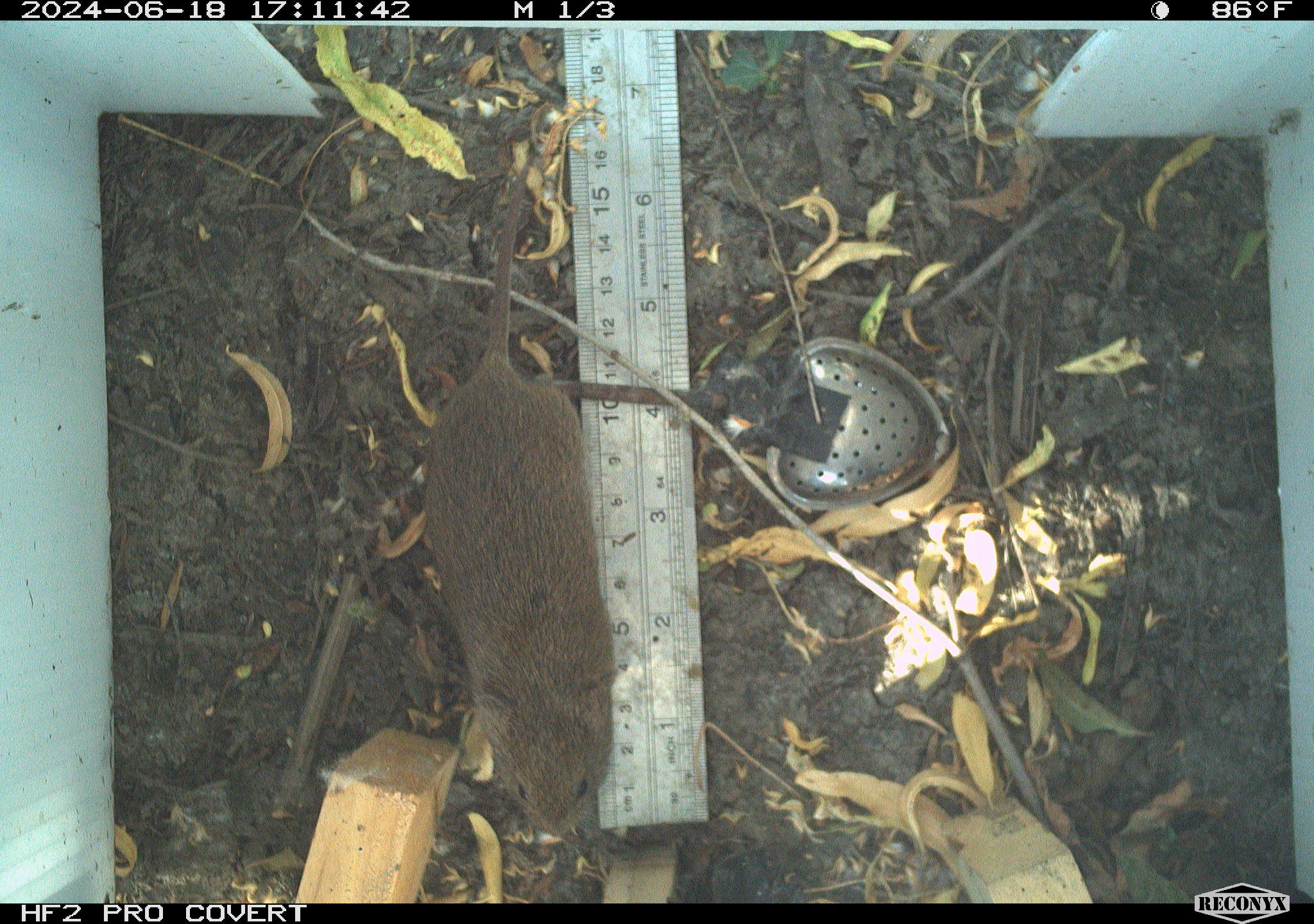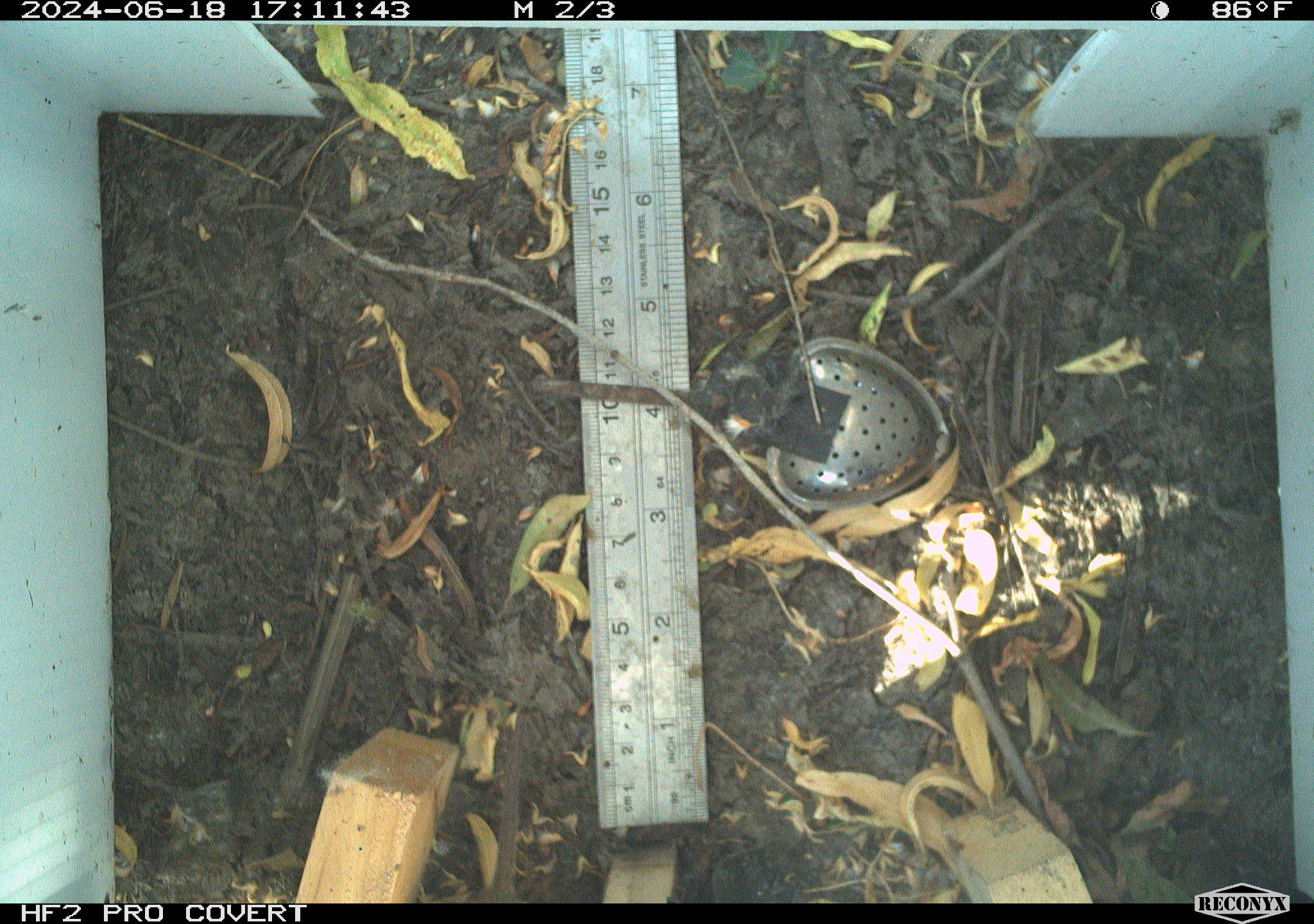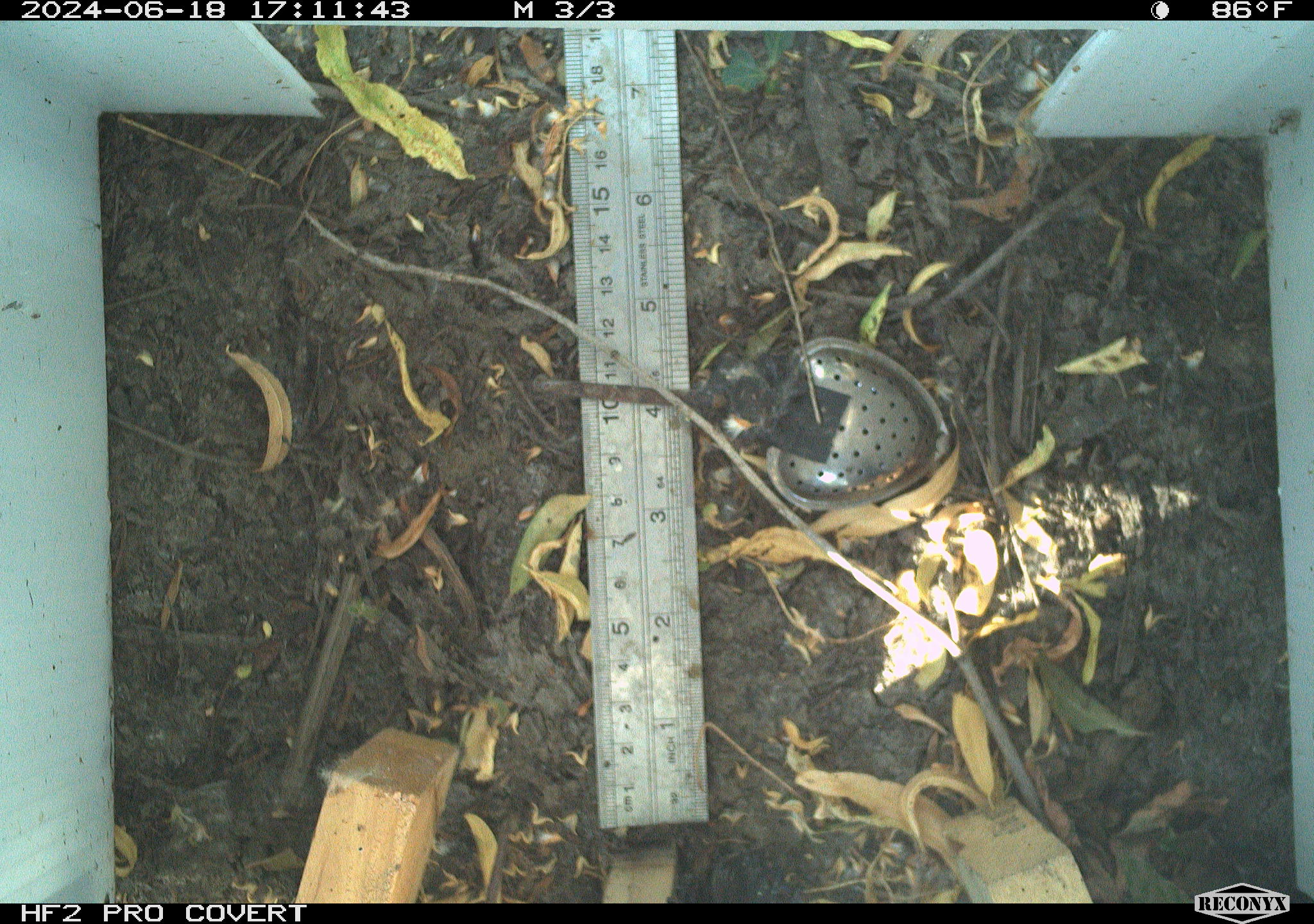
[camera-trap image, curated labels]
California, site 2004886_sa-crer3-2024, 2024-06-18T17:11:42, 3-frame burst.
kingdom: Animalia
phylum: Chordata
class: Mammalia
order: Rodentia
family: Cricetidae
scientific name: Arvicolinae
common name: voles, lemmings, and muskrats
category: arvicolinae subfamily